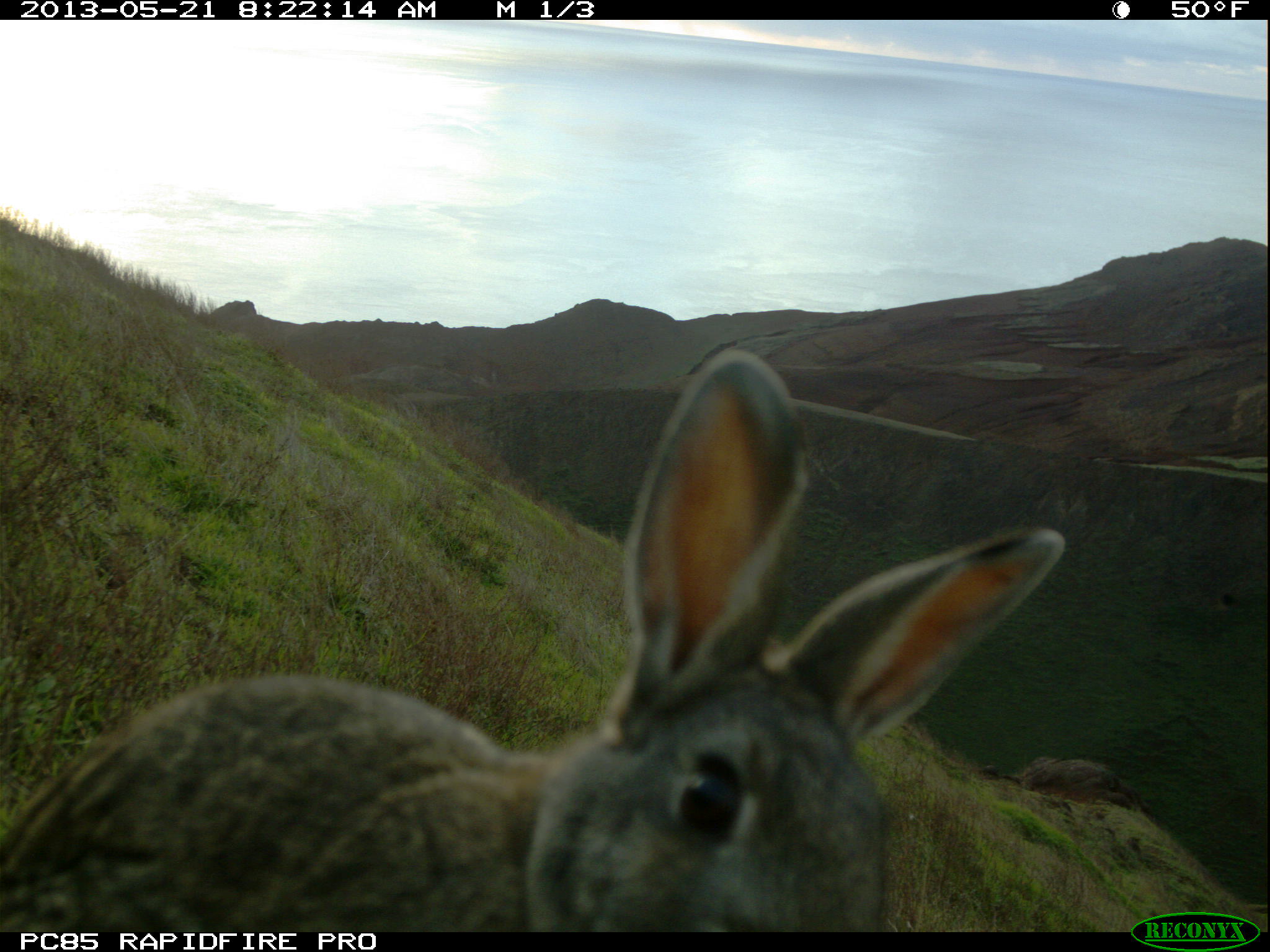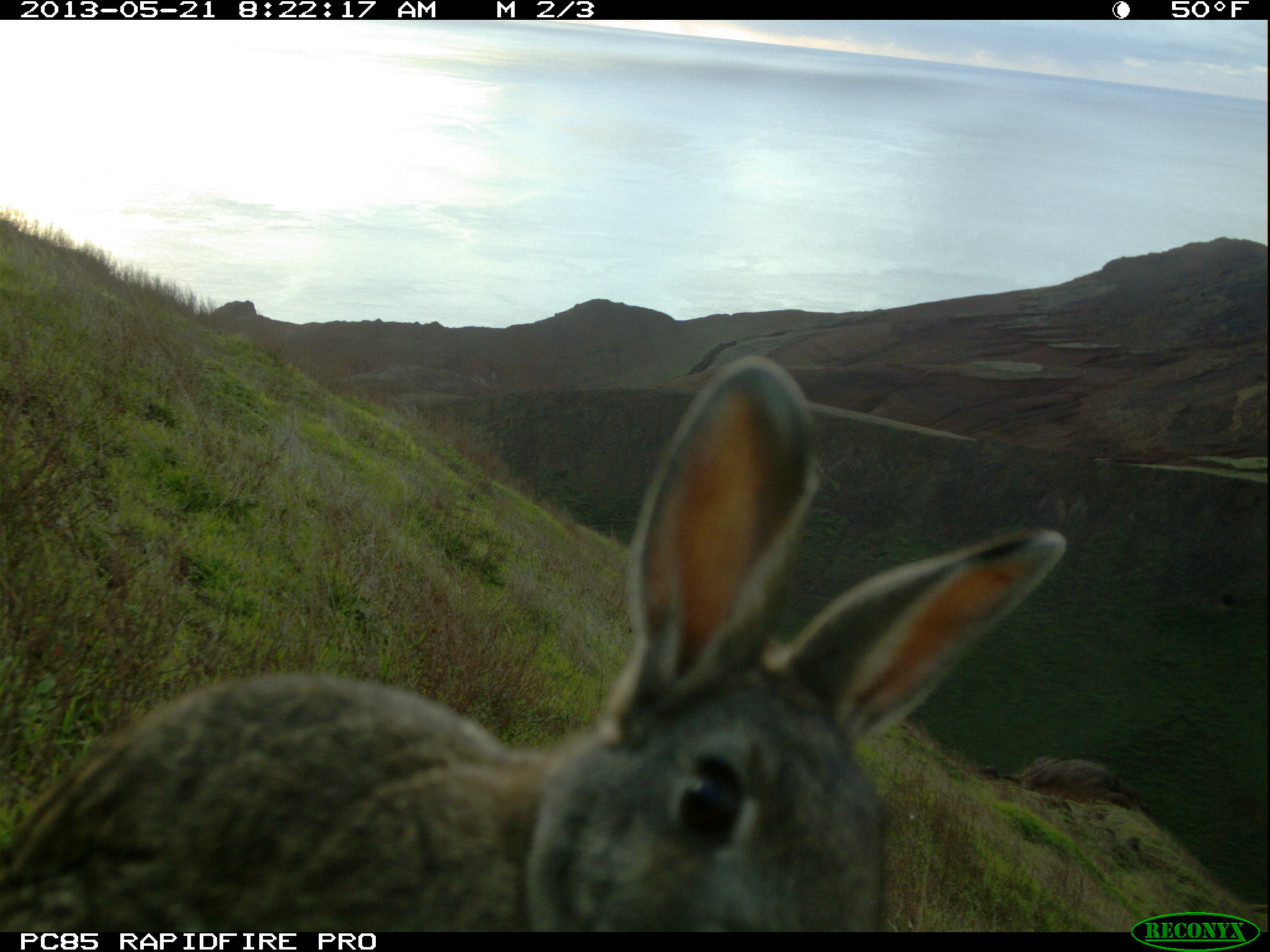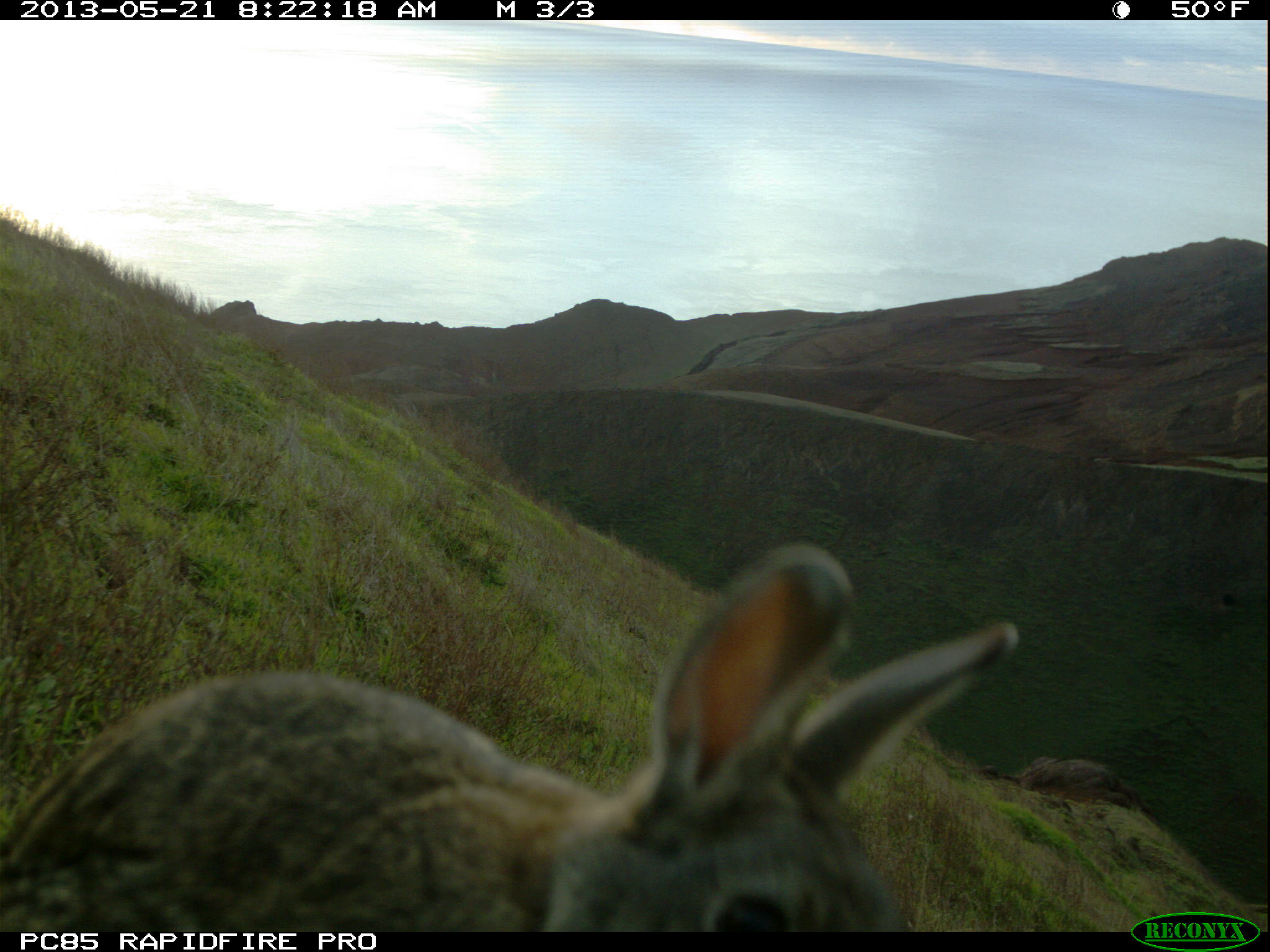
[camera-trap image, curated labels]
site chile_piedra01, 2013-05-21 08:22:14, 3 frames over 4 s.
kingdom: Animalia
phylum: Chordata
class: Mammalia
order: Lagomorpha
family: Leporidae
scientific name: Leporidae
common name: rabbits and hares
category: rabbit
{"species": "rabbit (rabbits and hares) (Leporidae)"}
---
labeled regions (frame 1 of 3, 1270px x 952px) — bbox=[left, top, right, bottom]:
rabbit: bbox=[0, 344, 1061, 931]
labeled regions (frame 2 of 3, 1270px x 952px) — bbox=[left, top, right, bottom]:
rabbit: bbox=[0, 353, 1060, 933]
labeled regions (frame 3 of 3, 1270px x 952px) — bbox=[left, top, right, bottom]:
rabbit: bbox=[0, 542, 1015, 938]